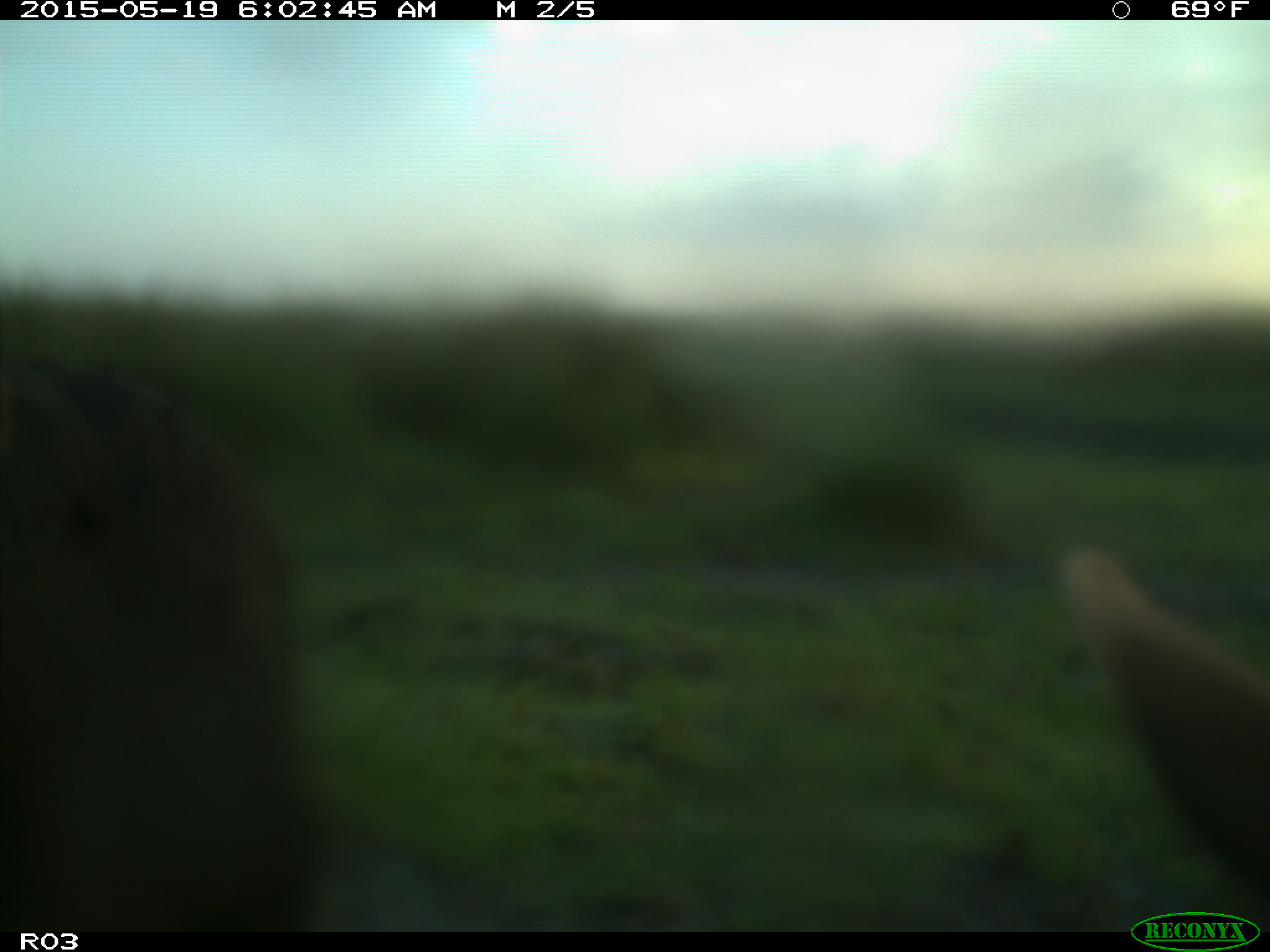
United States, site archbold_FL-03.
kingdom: Animalia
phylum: Chordata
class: Mammalia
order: Artiodactyla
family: Bovidae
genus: Bos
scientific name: Bos taurus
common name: domestic cow